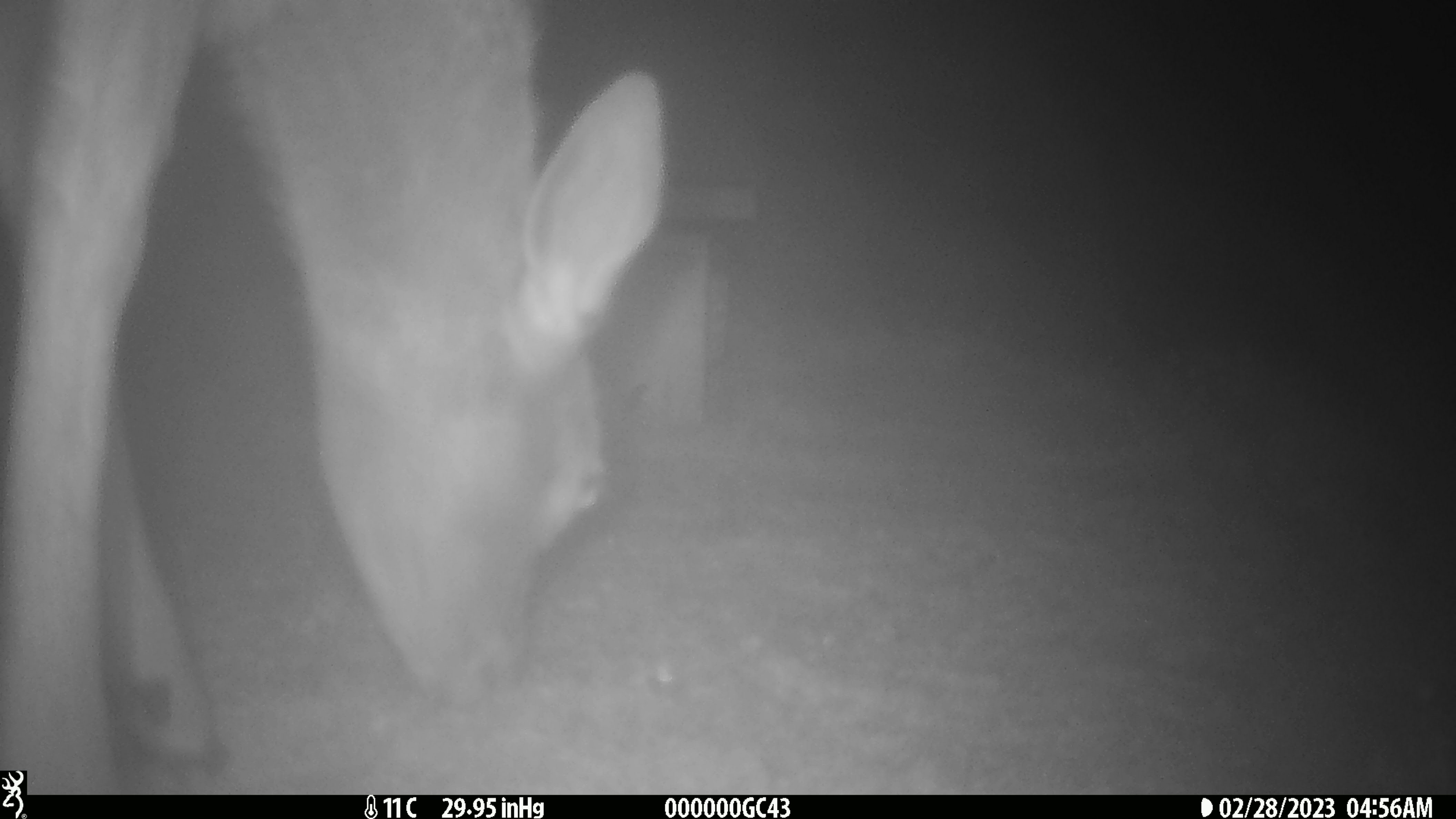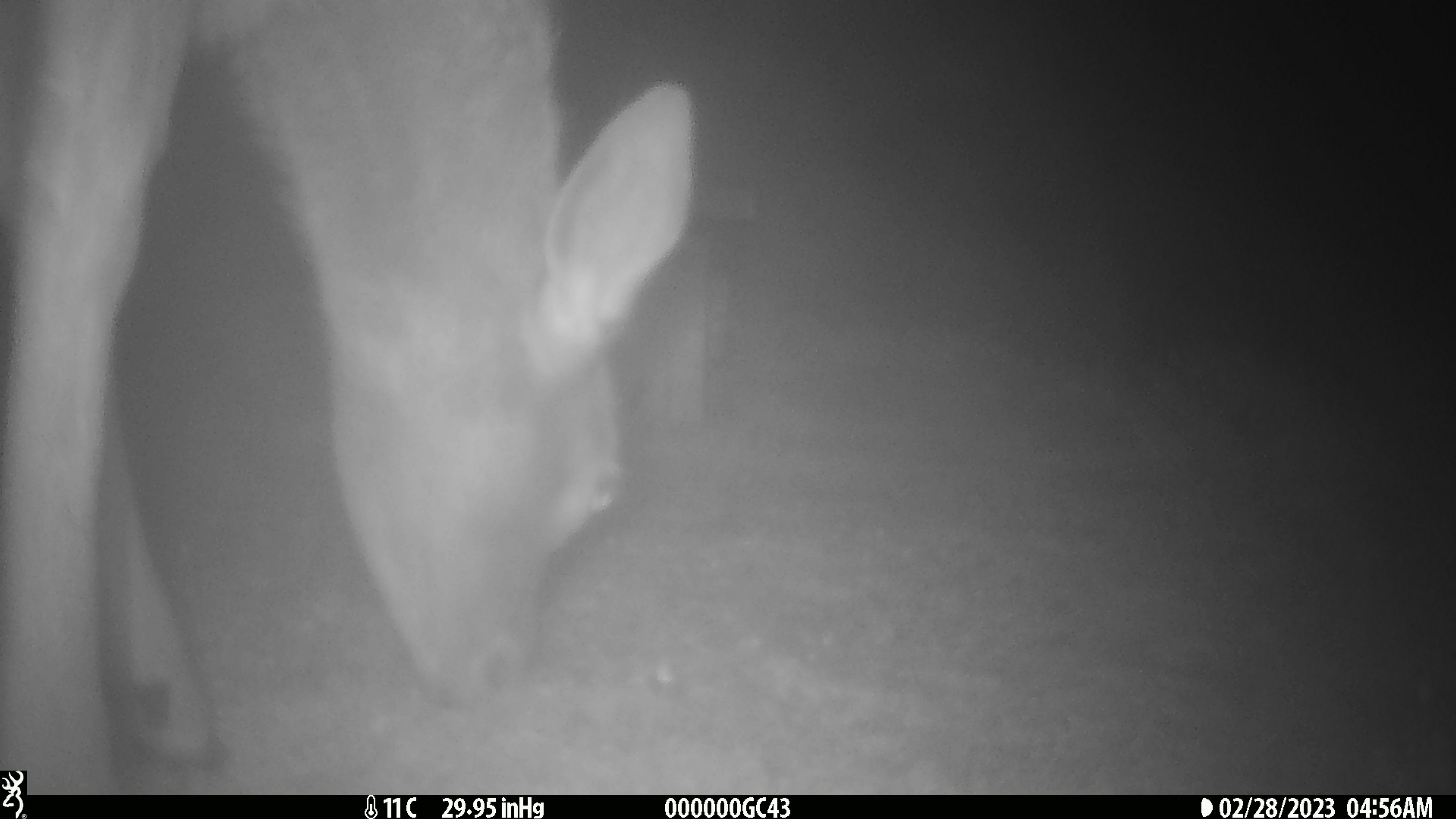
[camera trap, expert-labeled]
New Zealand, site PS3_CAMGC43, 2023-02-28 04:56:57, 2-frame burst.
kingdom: Animalia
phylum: Chordata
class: Mammalia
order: Artiodactyla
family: Cervidae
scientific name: Cervidae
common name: deer